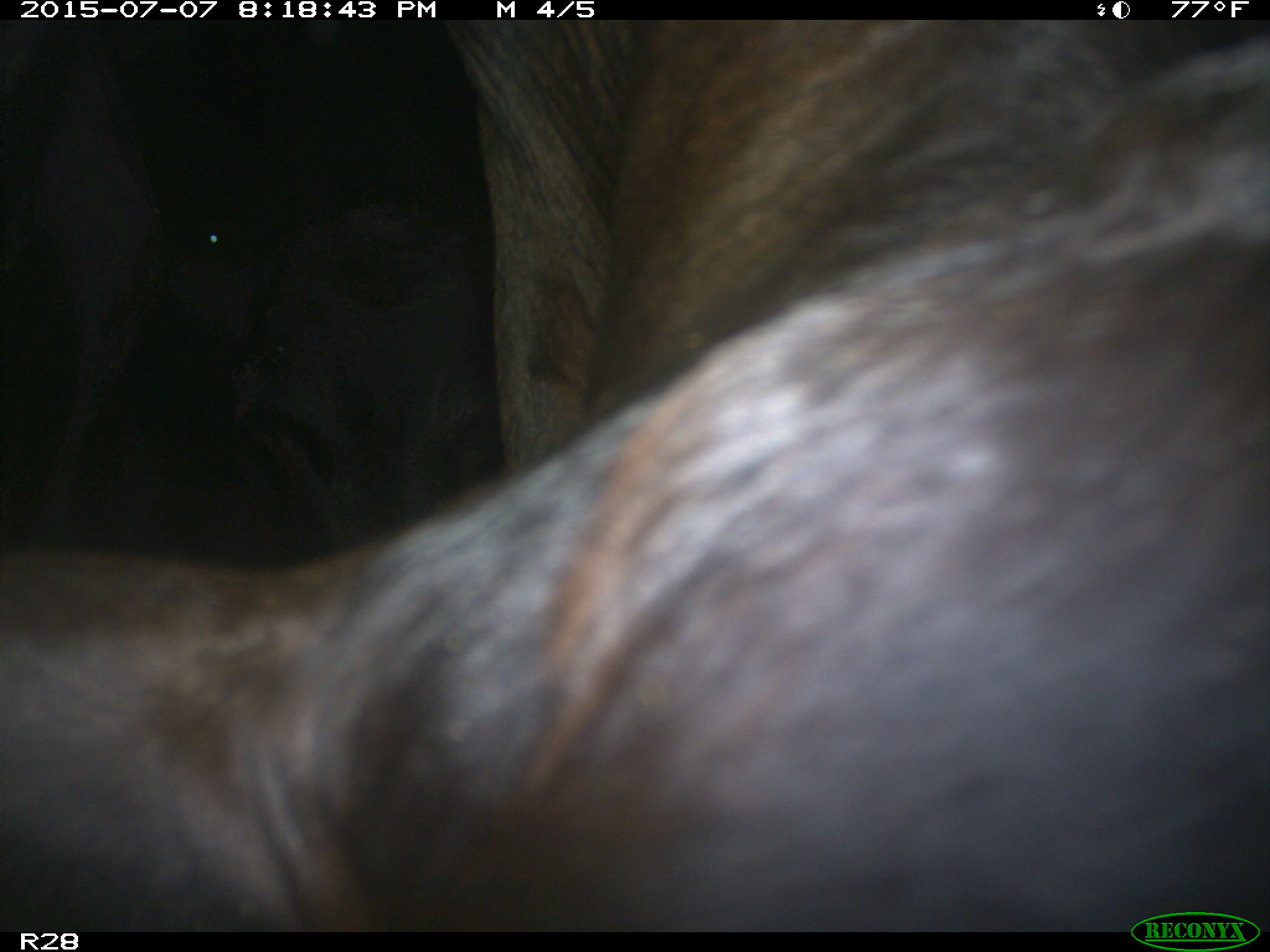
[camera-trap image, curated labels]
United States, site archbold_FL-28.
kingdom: Animalia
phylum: Chordata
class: Mammalia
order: Artiodactyla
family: Bovidae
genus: Bos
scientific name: Bos taurus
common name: domestic cow